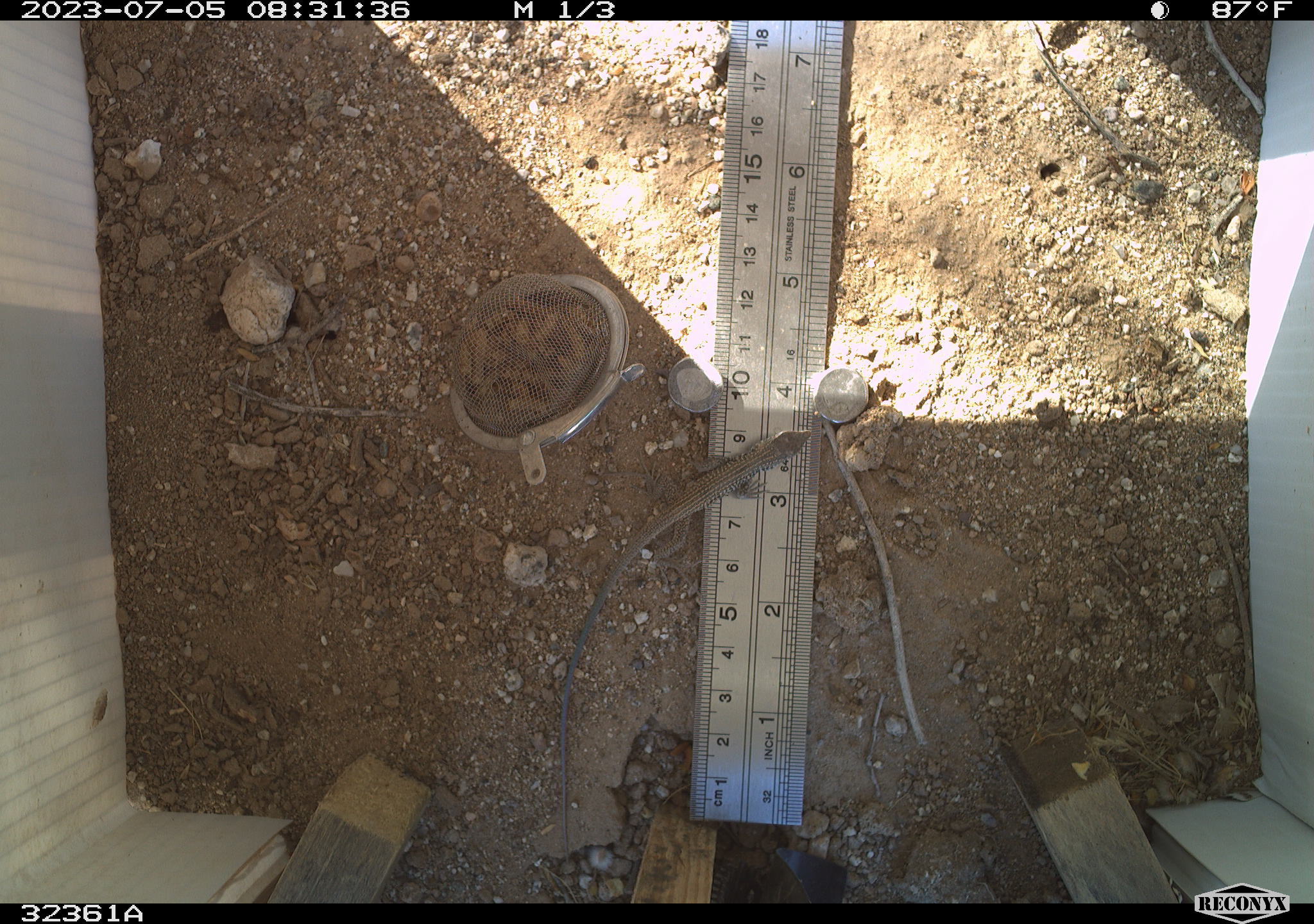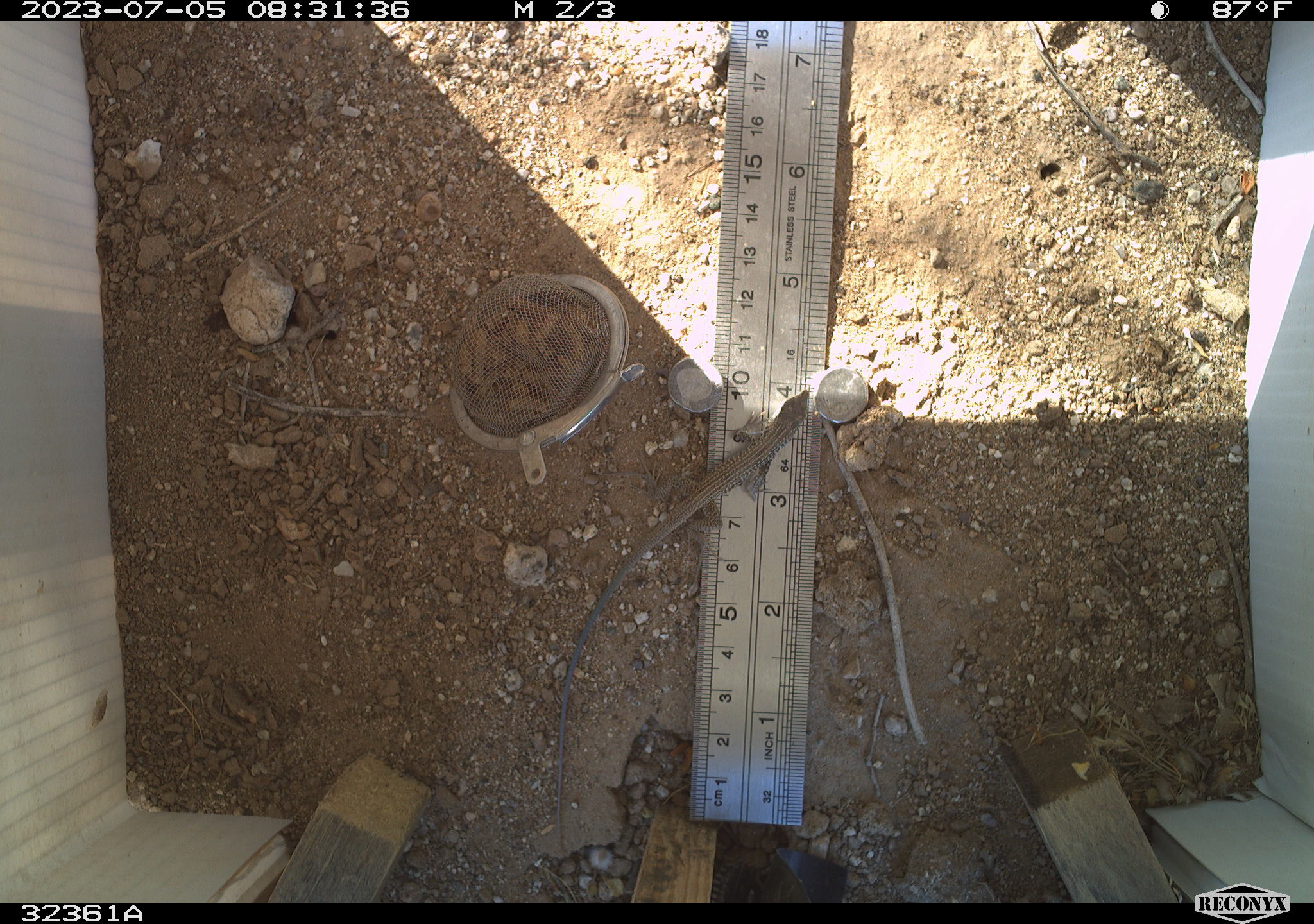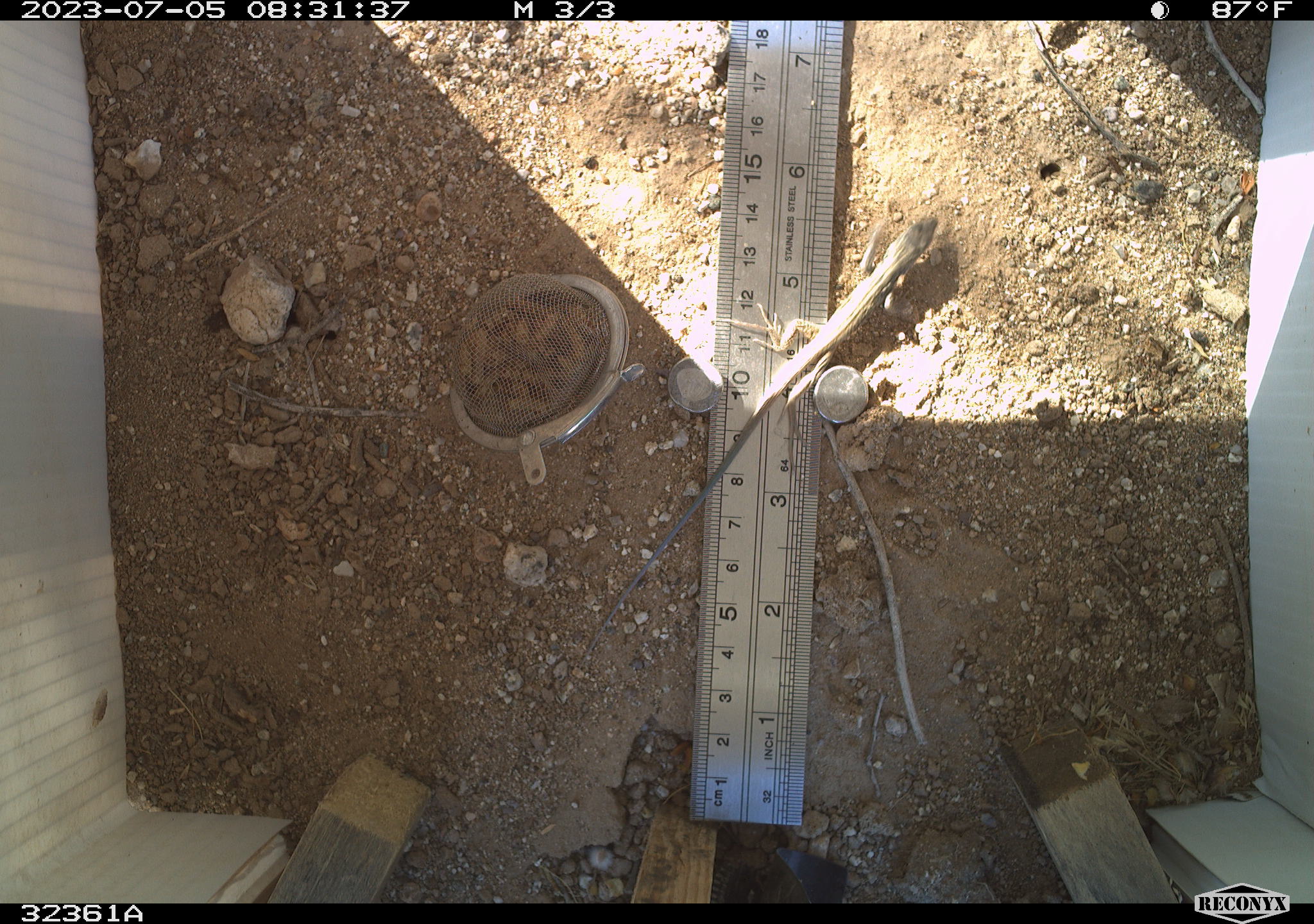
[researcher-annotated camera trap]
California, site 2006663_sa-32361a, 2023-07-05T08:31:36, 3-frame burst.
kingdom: Animalia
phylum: Chordata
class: Reptilia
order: Squamata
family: Teiidae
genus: Aspidoscelis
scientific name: Aspidoscelis tigris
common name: western whiptail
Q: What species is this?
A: Western whiptail (Aspidoscelis tigris).